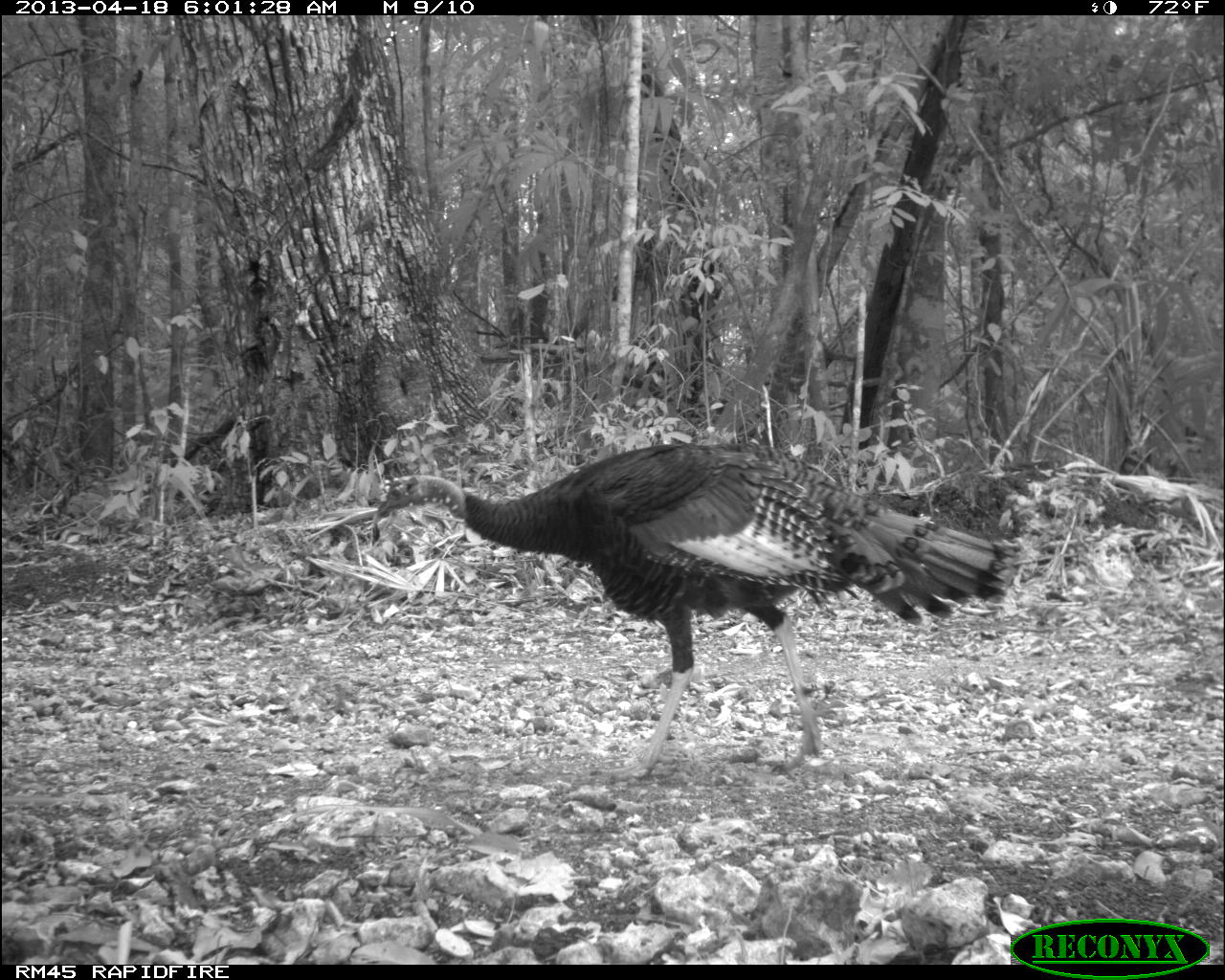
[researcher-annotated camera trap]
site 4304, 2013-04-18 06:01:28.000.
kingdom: Animalia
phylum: Chordata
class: Aves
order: Galliformes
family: Phasianidae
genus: Meleagris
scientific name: Meleagris ocellata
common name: ocellated turkey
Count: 1.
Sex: male.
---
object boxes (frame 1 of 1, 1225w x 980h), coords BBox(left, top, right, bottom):
meleagris ocellata: BBox(373, 441, 1021, 782)